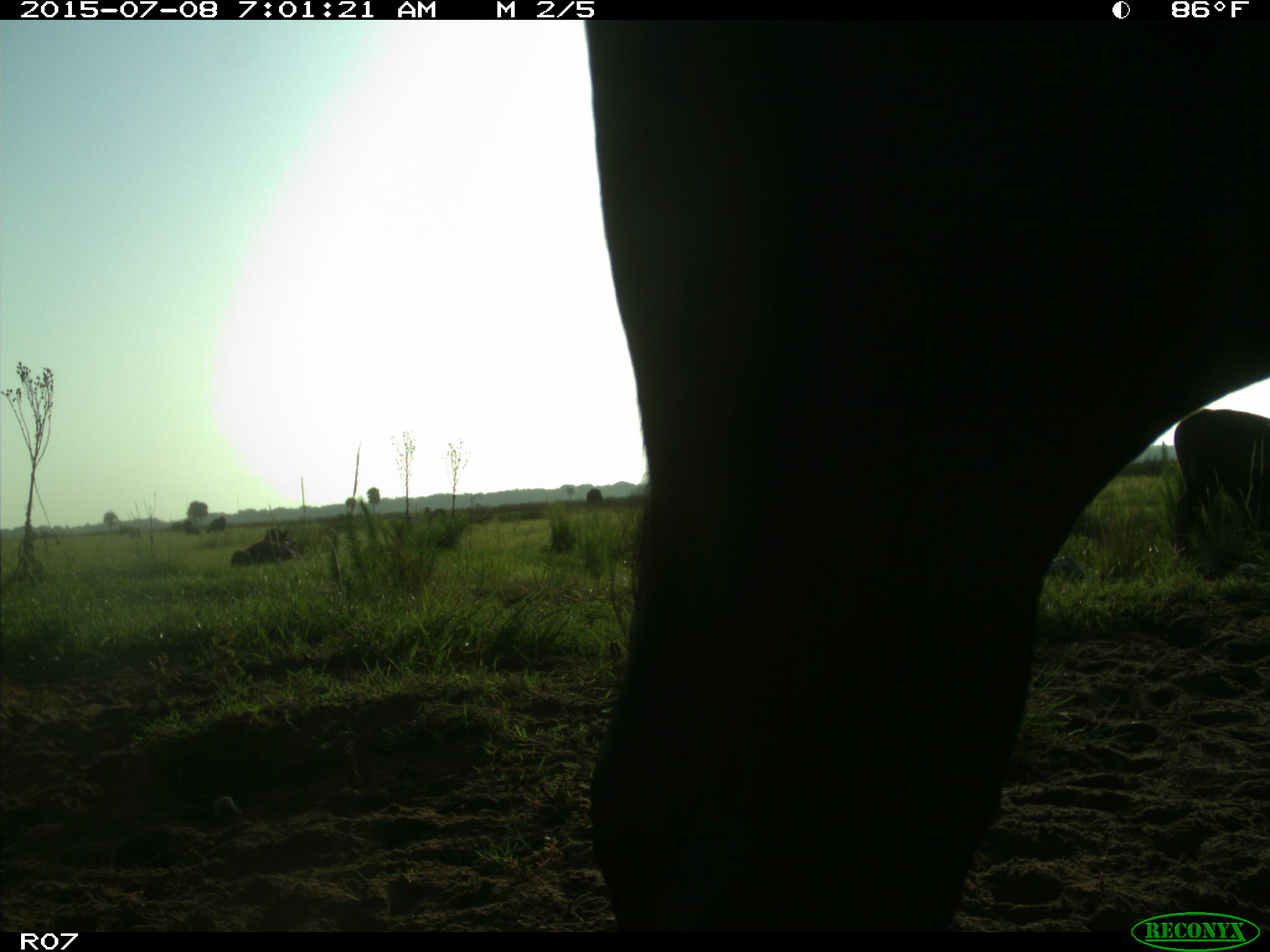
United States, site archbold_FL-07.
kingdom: Animalia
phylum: Chordata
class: Mammalia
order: Artiodactyla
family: Bovidae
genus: Bos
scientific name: Bos taurus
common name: domestic cow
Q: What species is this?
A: Bos taurus (domestic cow).